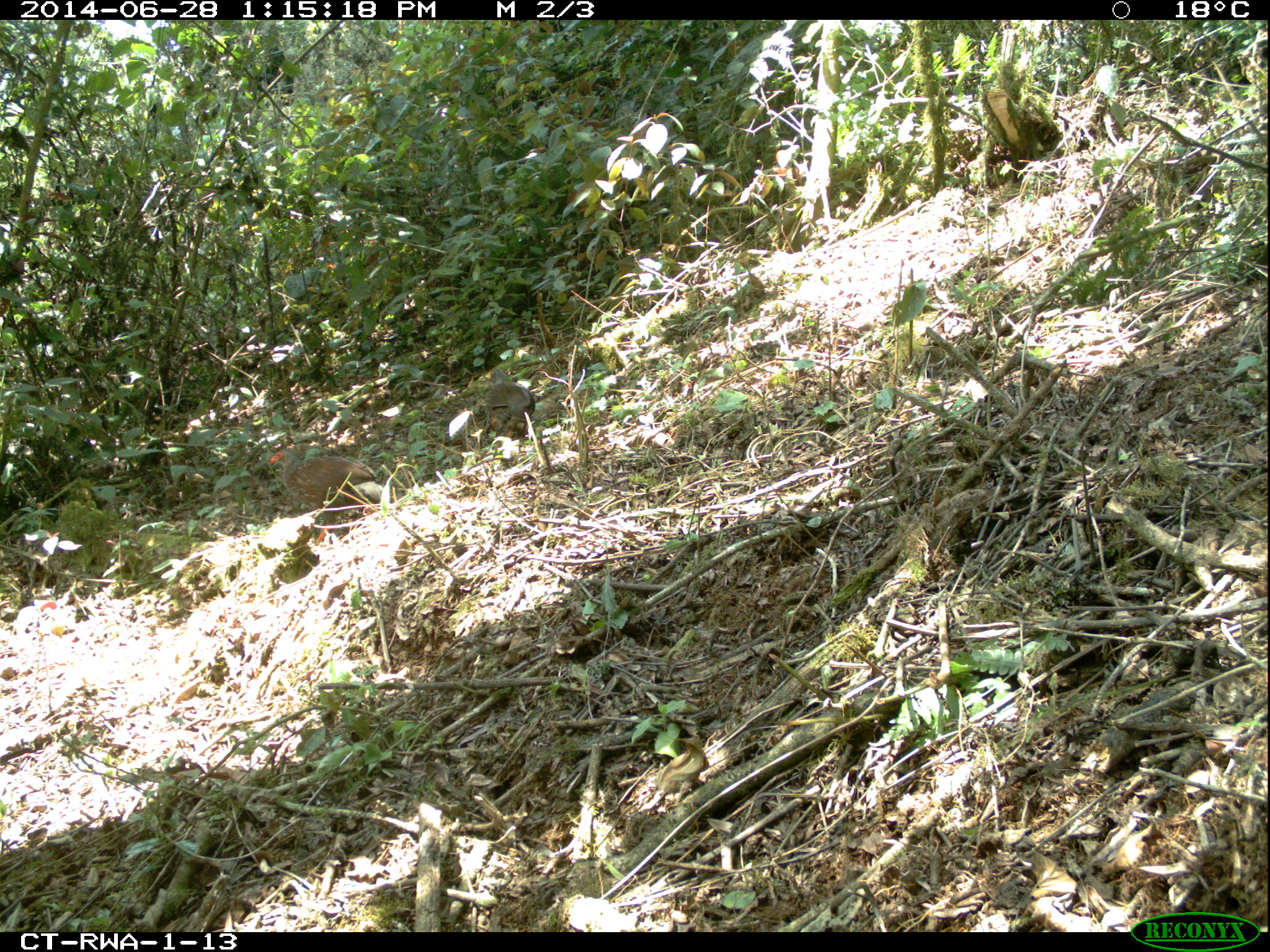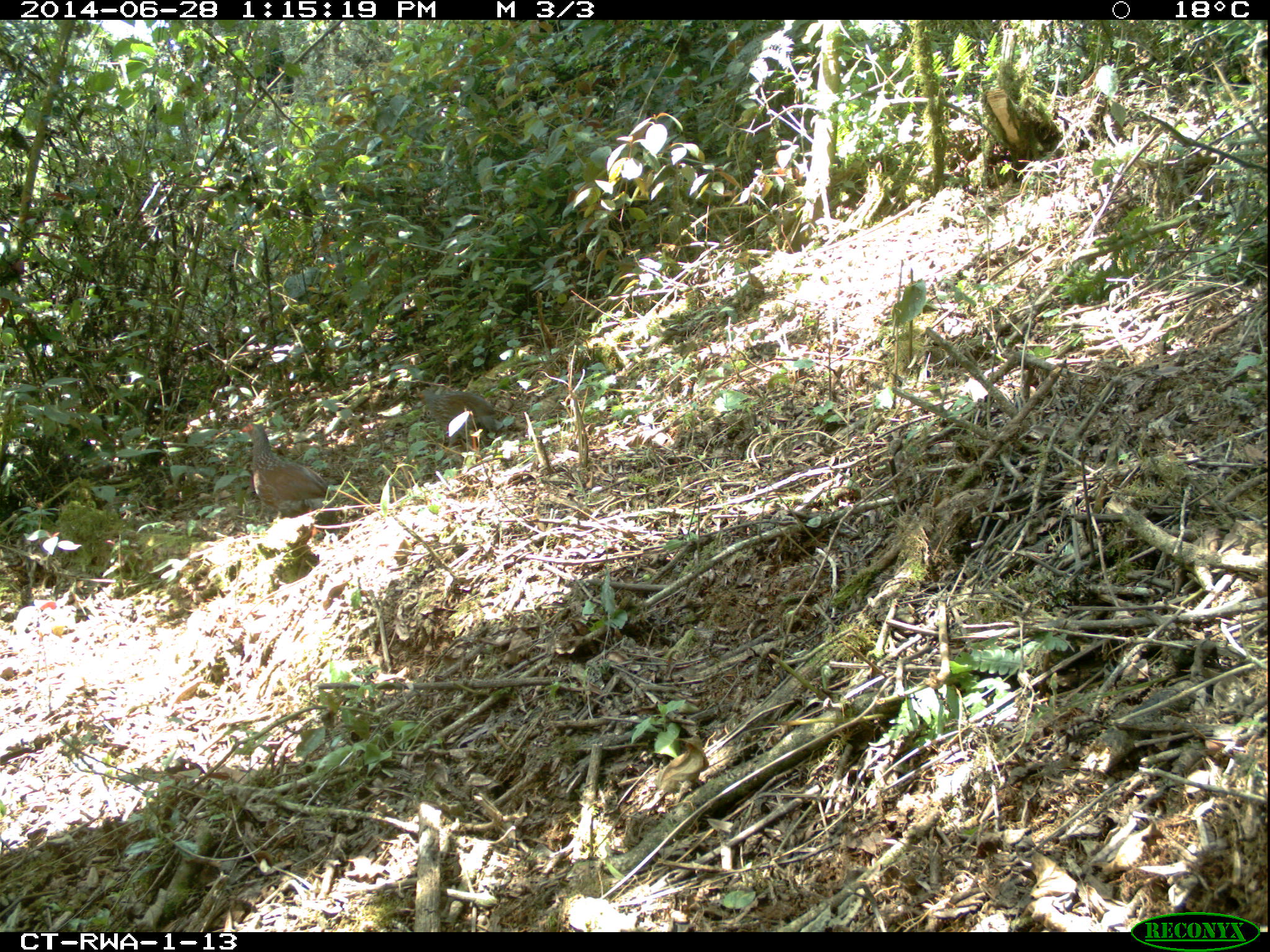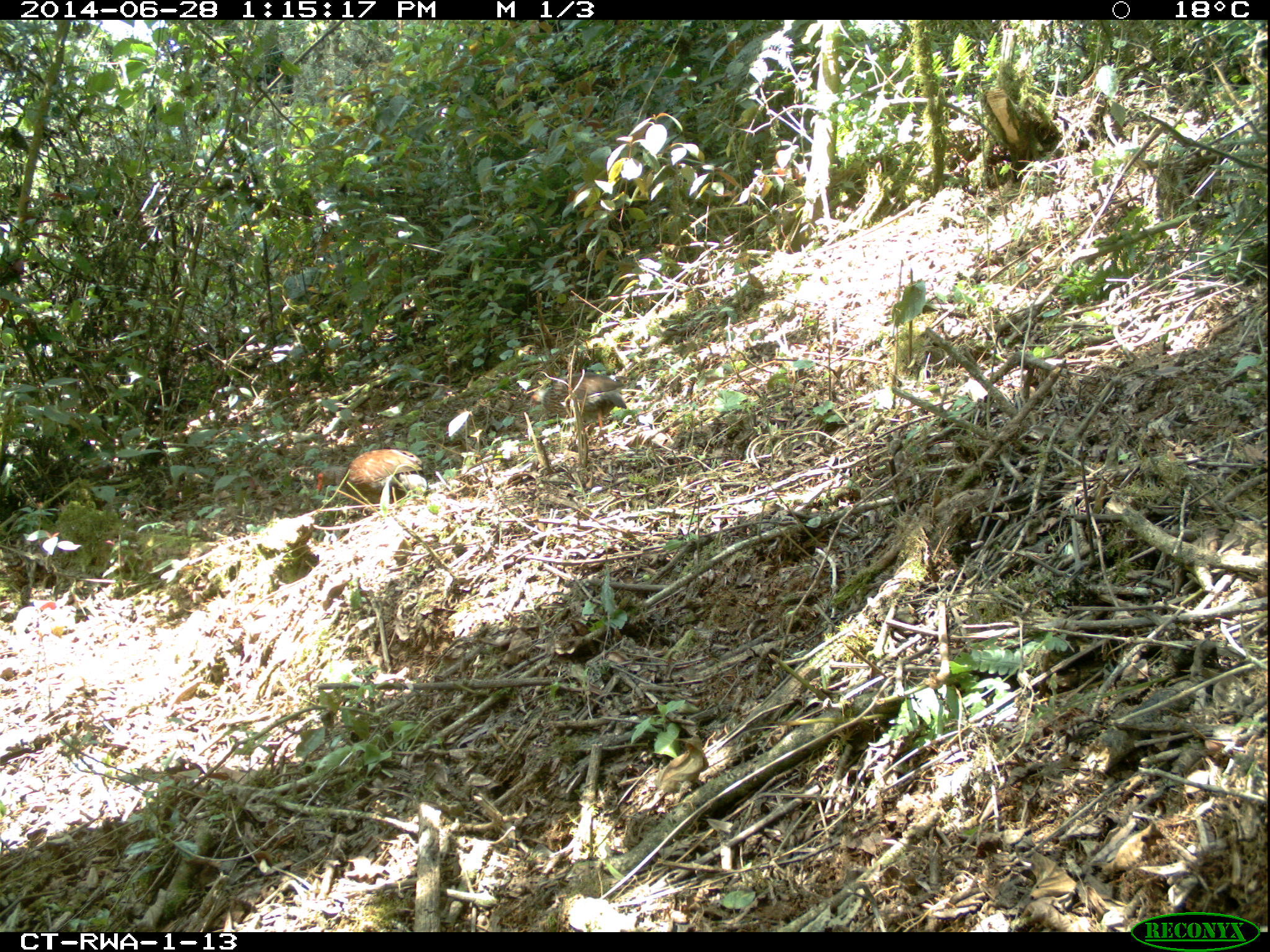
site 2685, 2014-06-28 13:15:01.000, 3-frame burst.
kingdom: Animalia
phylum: Chordata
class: Aves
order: Galliformes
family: Phasianidae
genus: Pternistis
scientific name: Pternistis nobilis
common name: handsome francolin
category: francolinus nobilis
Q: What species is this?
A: Francolinus nobilis (handsome francolin) (Pternistis nobilis).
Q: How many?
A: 1.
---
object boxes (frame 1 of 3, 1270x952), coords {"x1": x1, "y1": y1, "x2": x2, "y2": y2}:
francolinus nobilis: {"x1": 268, "y1": 449, "x2": 383, "y2": 543}; {"x1": 486, "y1": 366, "x2": 535, "y2": 441}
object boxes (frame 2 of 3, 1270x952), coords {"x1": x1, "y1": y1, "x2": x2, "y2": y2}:
francolinus nobilis: {"x1": 240, "y1": 423, "x2": 335, "y2": 520}; {"x1": 417, "y1": 390, "x2": 499, "y2": 451}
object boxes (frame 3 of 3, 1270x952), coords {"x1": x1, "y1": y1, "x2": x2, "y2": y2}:
francolinus nobilis: {"x1": 314, "y1": 449, "x2": 429, "y2": 504}; {"x1": 529, "y1": 374, "x2": 626, "y2": 434}